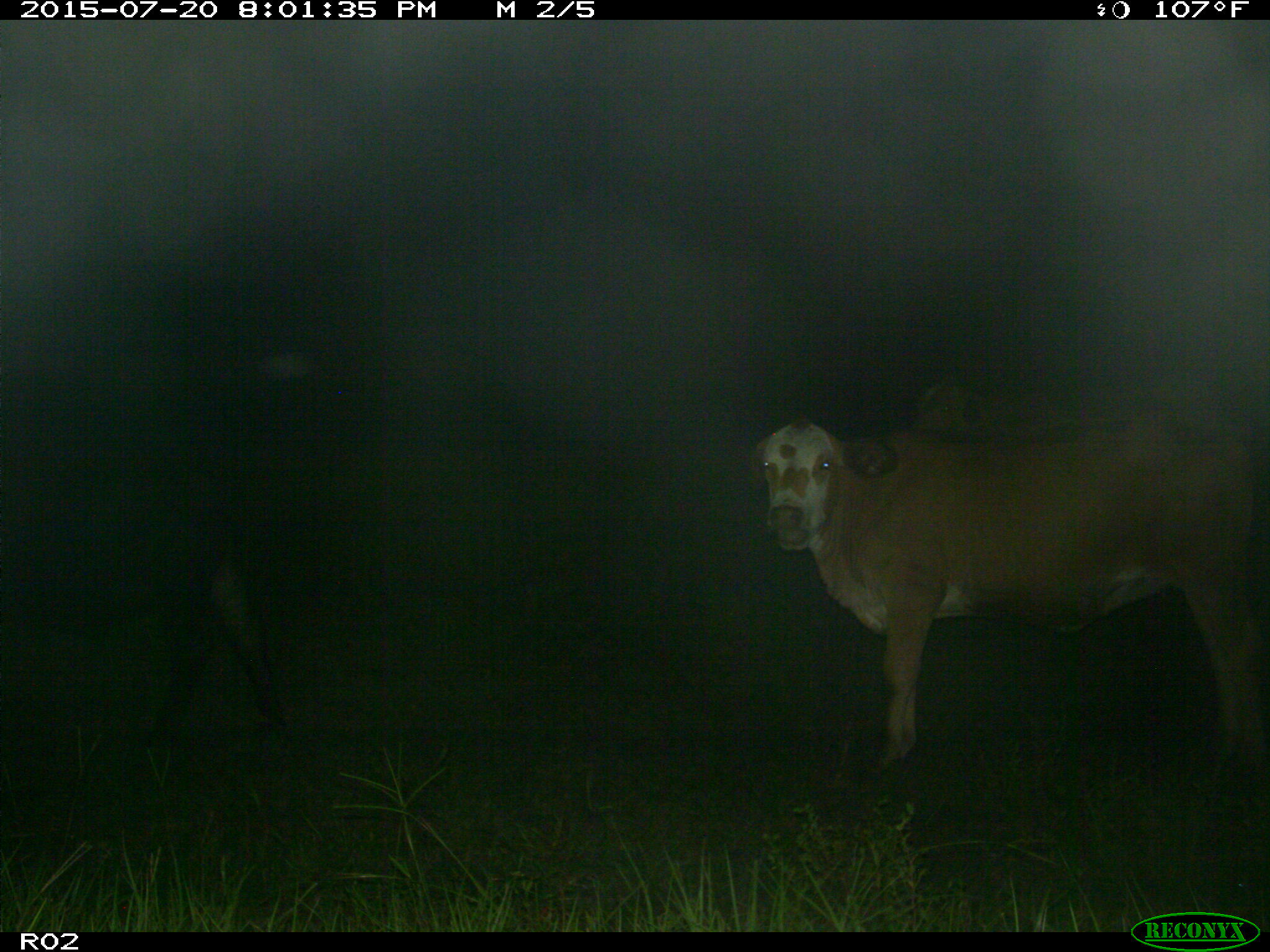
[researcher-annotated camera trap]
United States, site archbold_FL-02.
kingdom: Animalia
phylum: Chordata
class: Mammalia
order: Artiodactyla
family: Bovidae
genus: Bos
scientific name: Bos taurus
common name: domestic cow